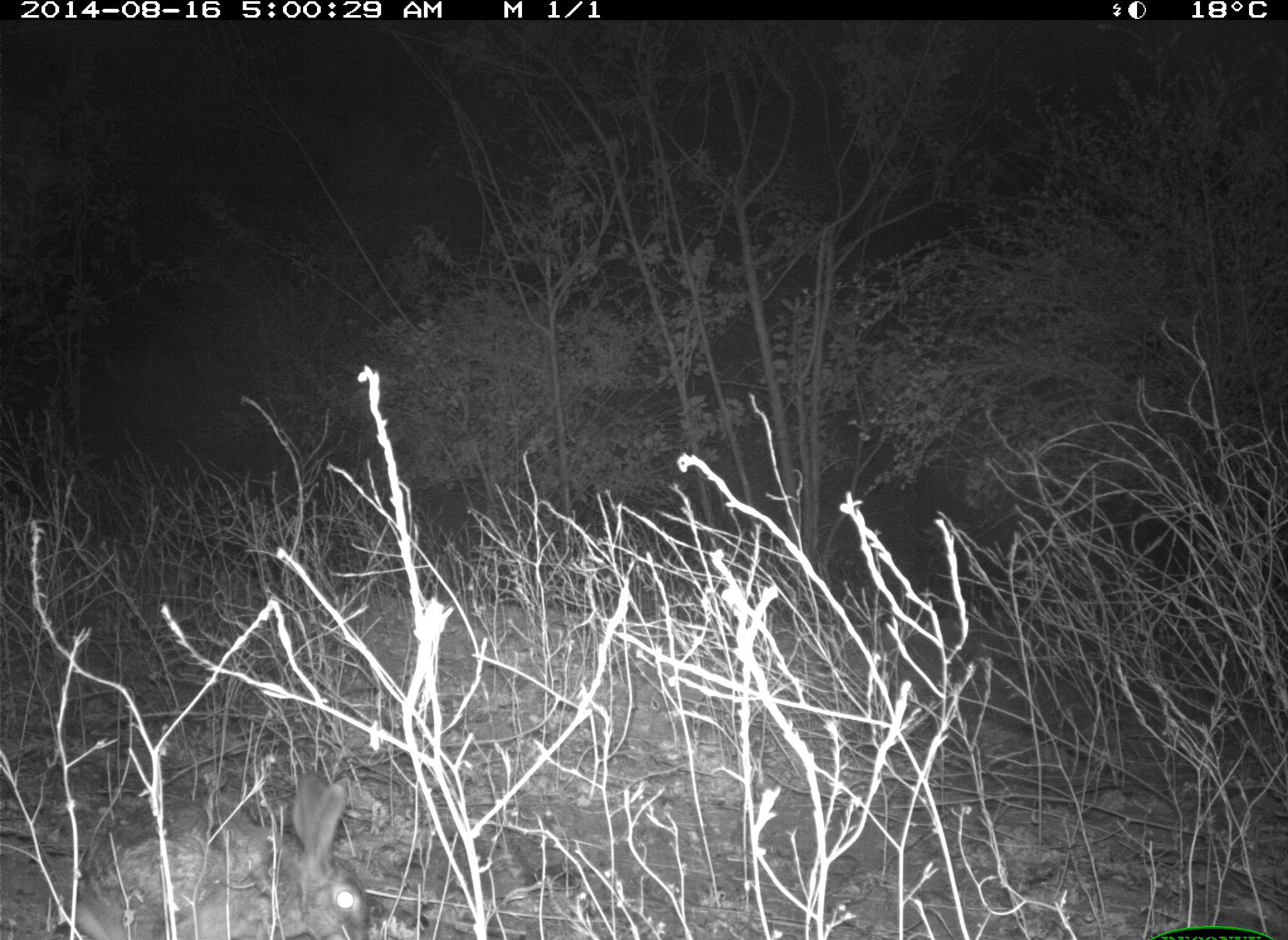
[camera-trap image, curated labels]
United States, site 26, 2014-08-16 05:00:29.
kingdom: Animalia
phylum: Chordata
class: Mammalia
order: Lagomorpha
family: Leporidae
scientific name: Leporidae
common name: rabbits and hares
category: rabbit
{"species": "rabbit (rabbits and hares) (Leporidae)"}